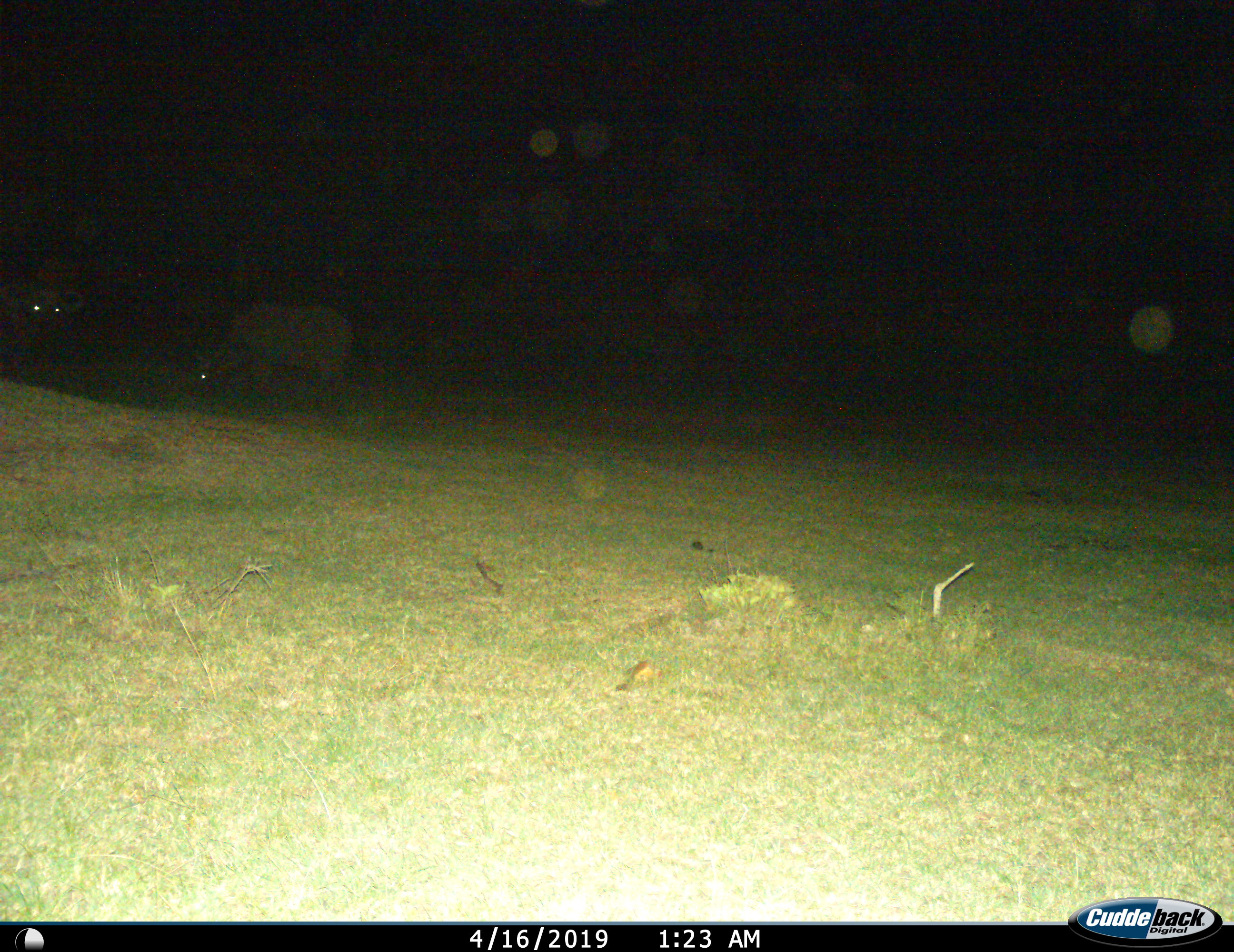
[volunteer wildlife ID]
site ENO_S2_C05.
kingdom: Animalia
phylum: Chordata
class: Mammalia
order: Artiodactyla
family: Bovidae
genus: Syncerus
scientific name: Syncerus caffer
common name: african buffalo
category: buffalo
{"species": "buffalo (african buffalo) (Syncerus caffer)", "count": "2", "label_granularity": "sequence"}